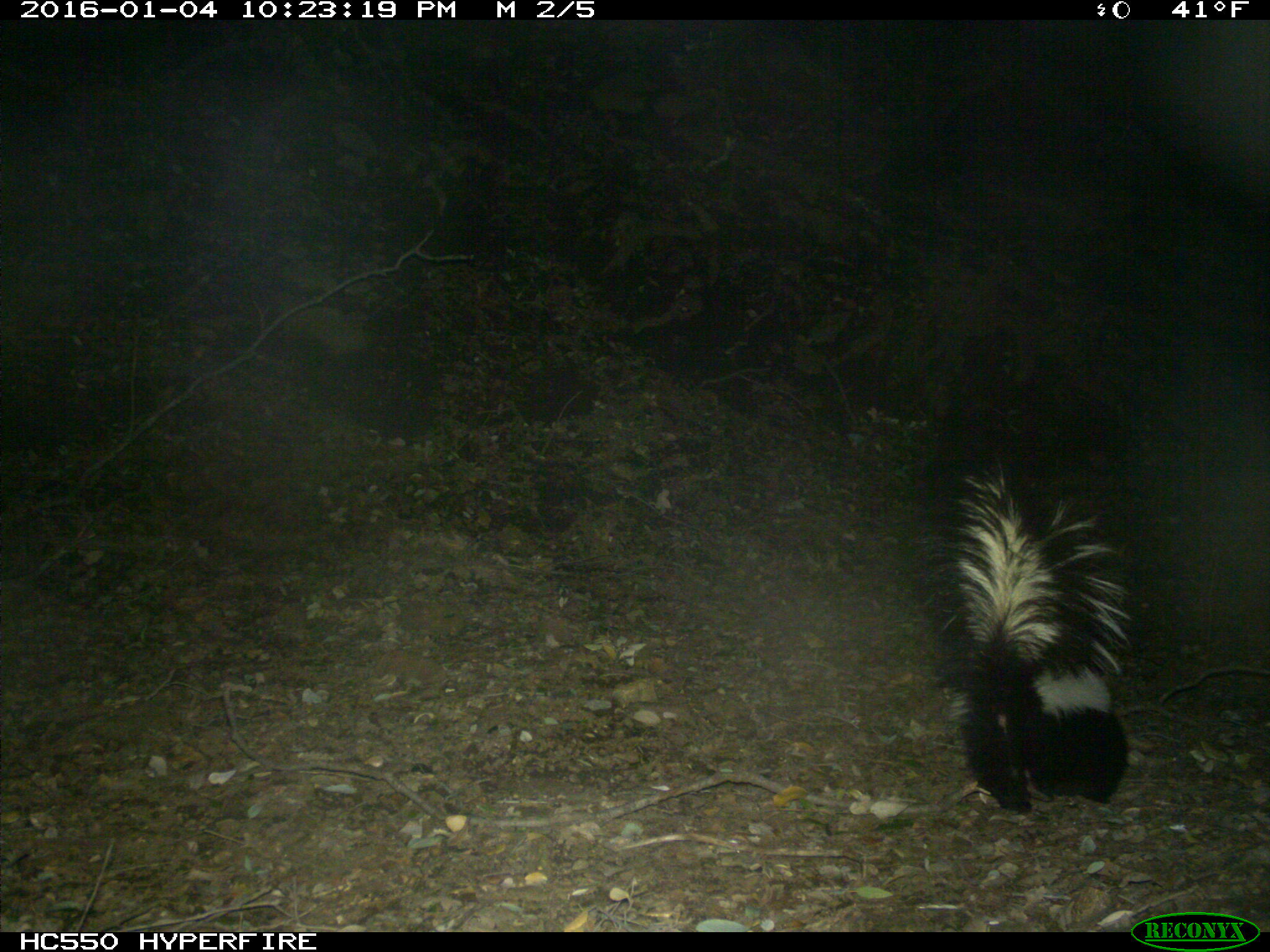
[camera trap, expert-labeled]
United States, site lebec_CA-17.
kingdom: Animalia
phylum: Chordata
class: Mammalia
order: Carnivora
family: Mephitidae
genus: Mephitis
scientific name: Mephitis mephitis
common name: striped skunk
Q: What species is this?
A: Mephitis mephitis (striped skunk).